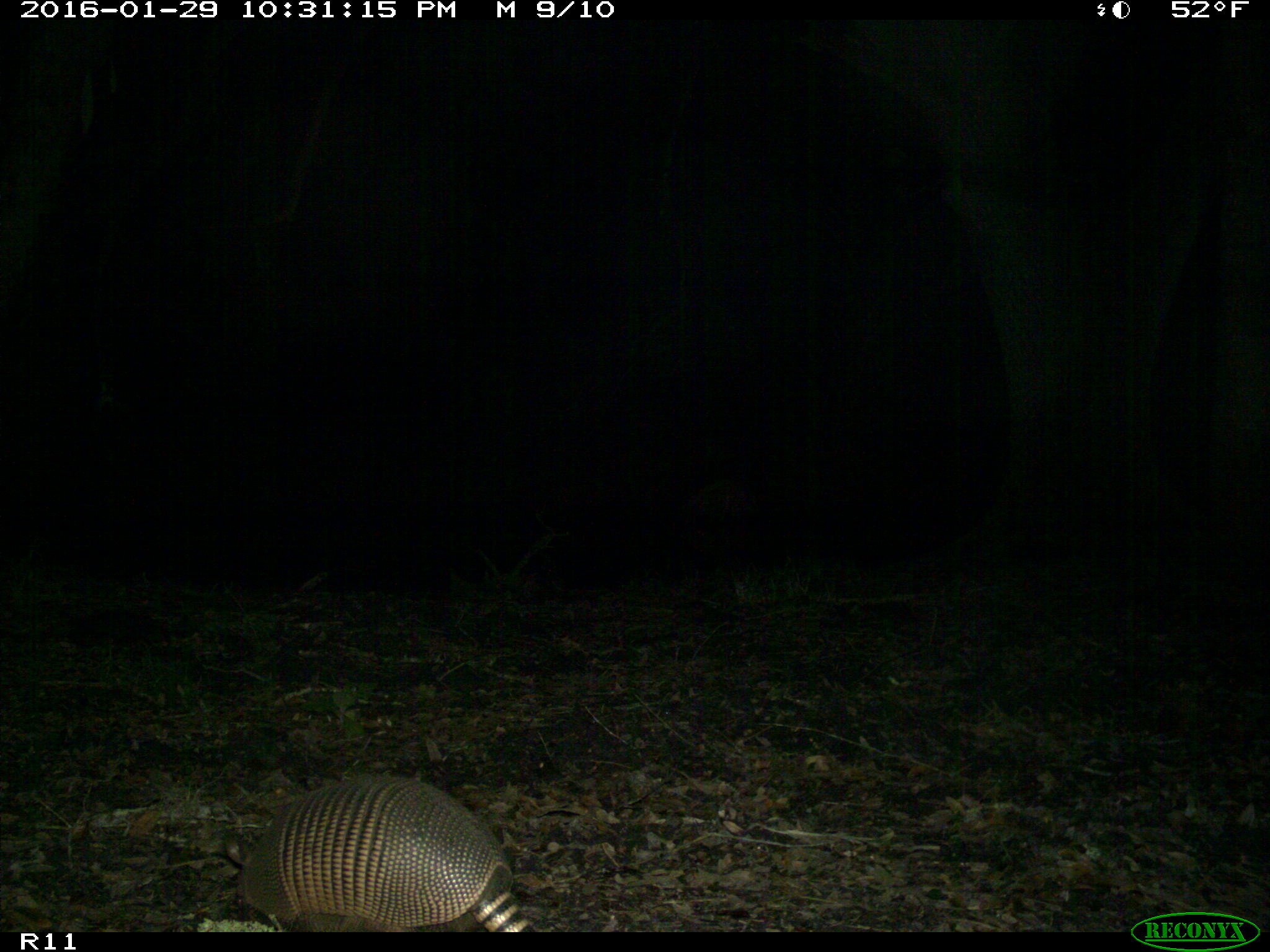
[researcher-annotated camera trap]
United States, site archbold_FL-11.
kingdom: Animalia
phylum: Chordata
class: Mammalia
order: Cingulata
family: Dasypodidae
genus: Dasypus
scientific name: Dasypus novemcinctus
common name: nine-banded armadillo